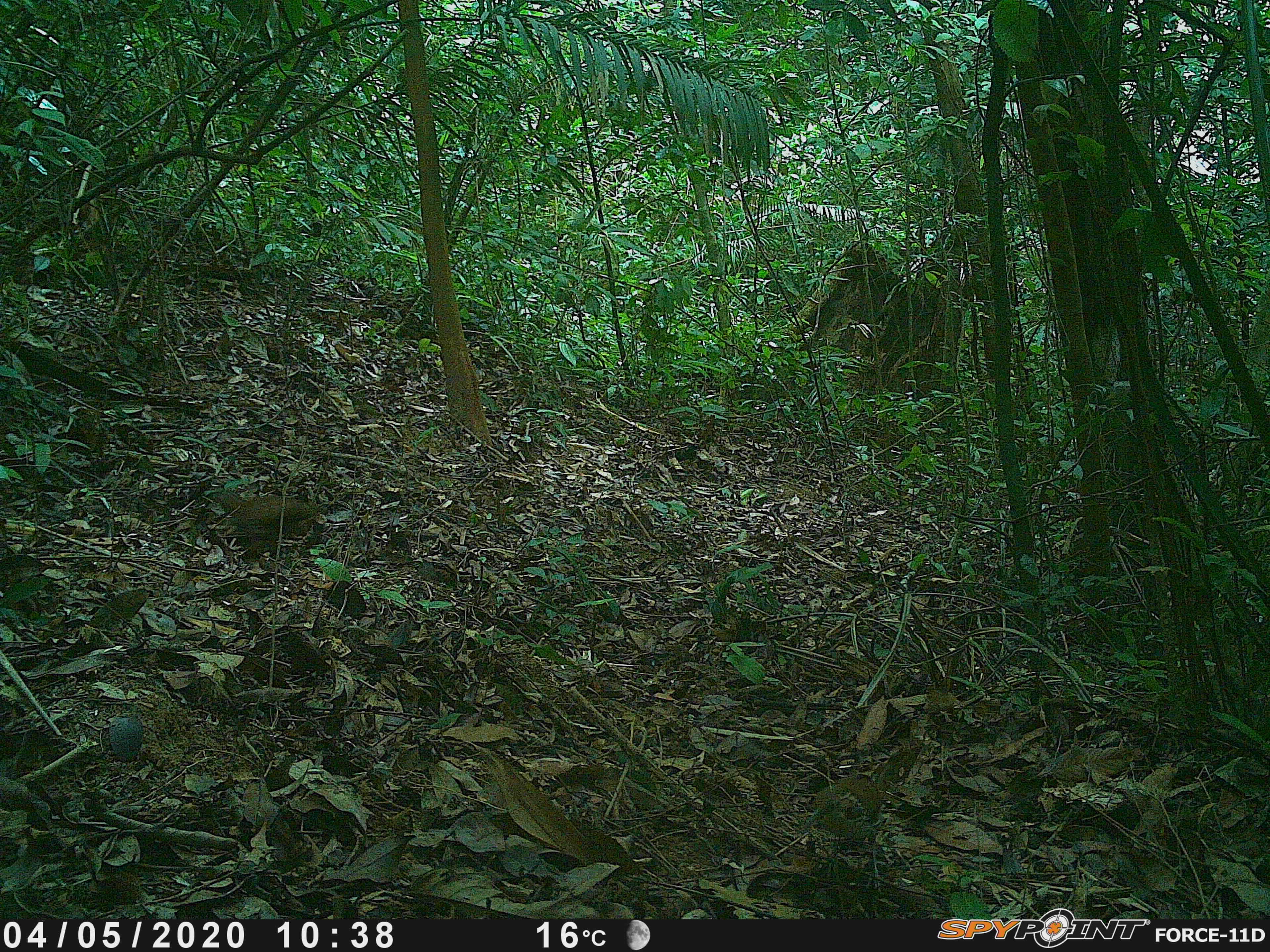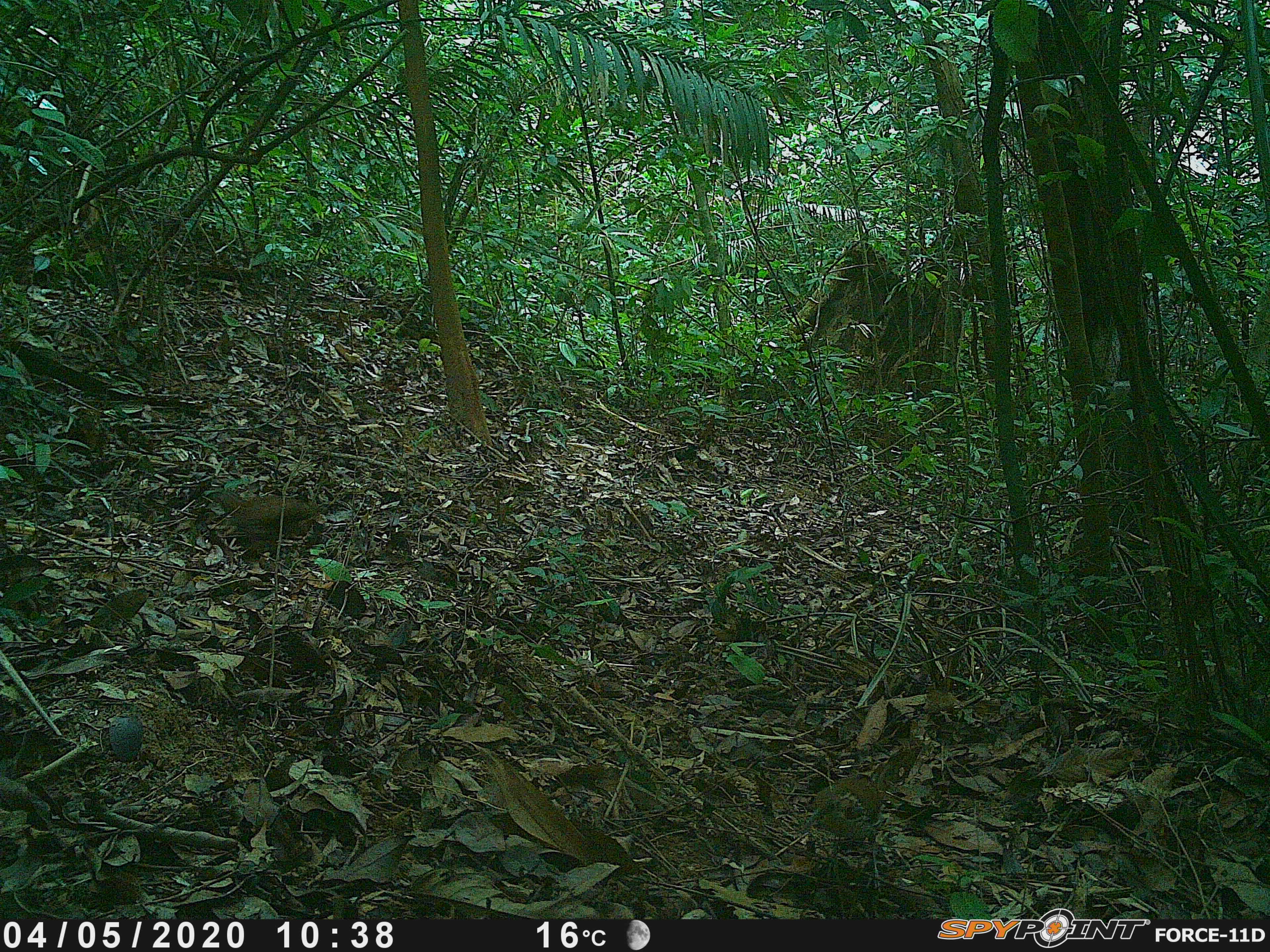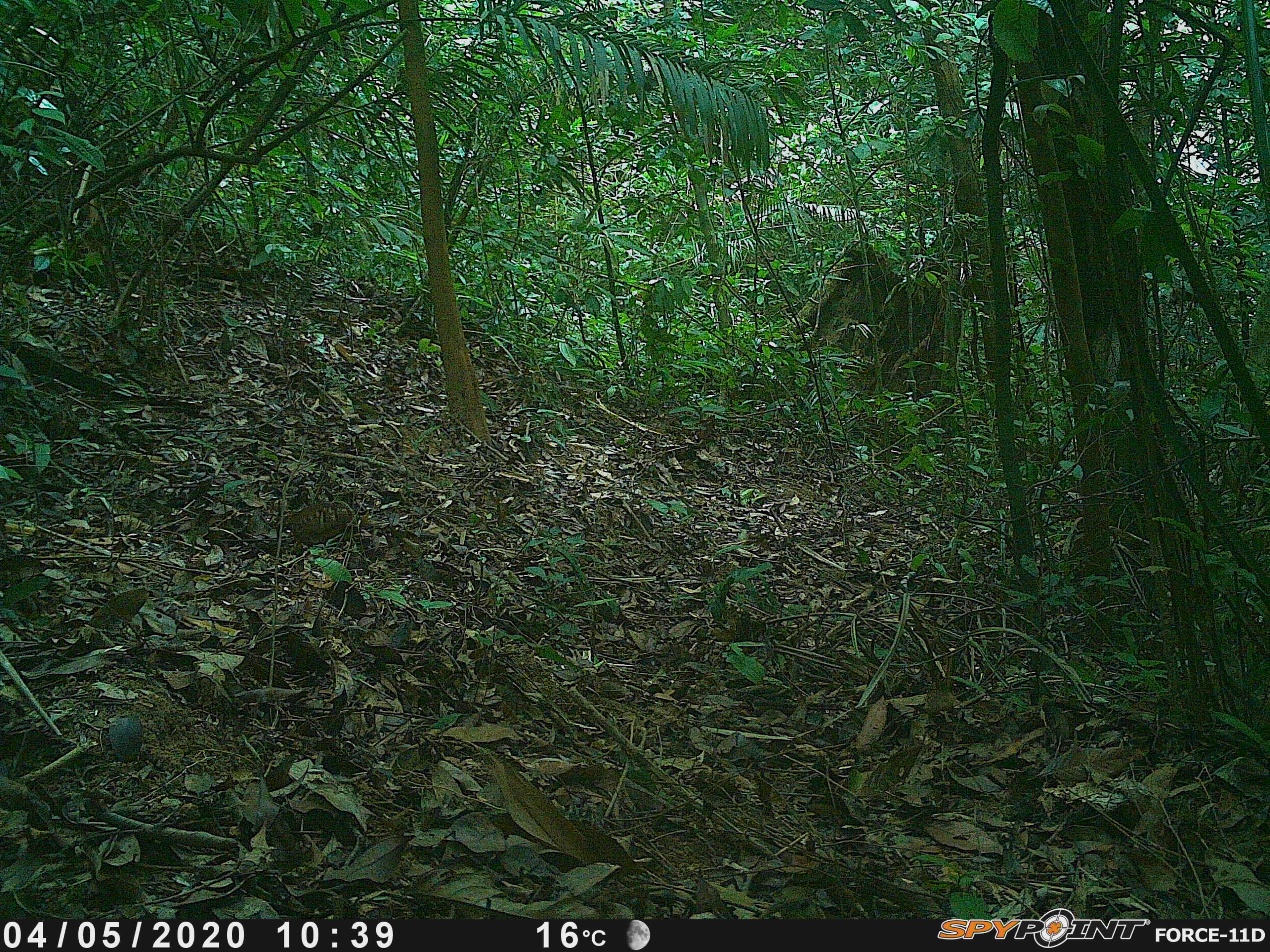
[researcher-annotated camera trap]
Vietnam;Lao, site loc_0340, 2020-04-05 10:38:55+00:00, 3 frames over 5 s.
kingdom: Animalia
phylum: Chordata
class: Aves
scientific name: Aves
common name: bird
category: unidentified bird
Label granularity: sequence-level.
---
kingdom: Animalia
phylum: Chordata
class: Aves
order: Galliformes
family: Phasianidae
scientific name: Phasianidae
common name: partridge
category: unidentified partridge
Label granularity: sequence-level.